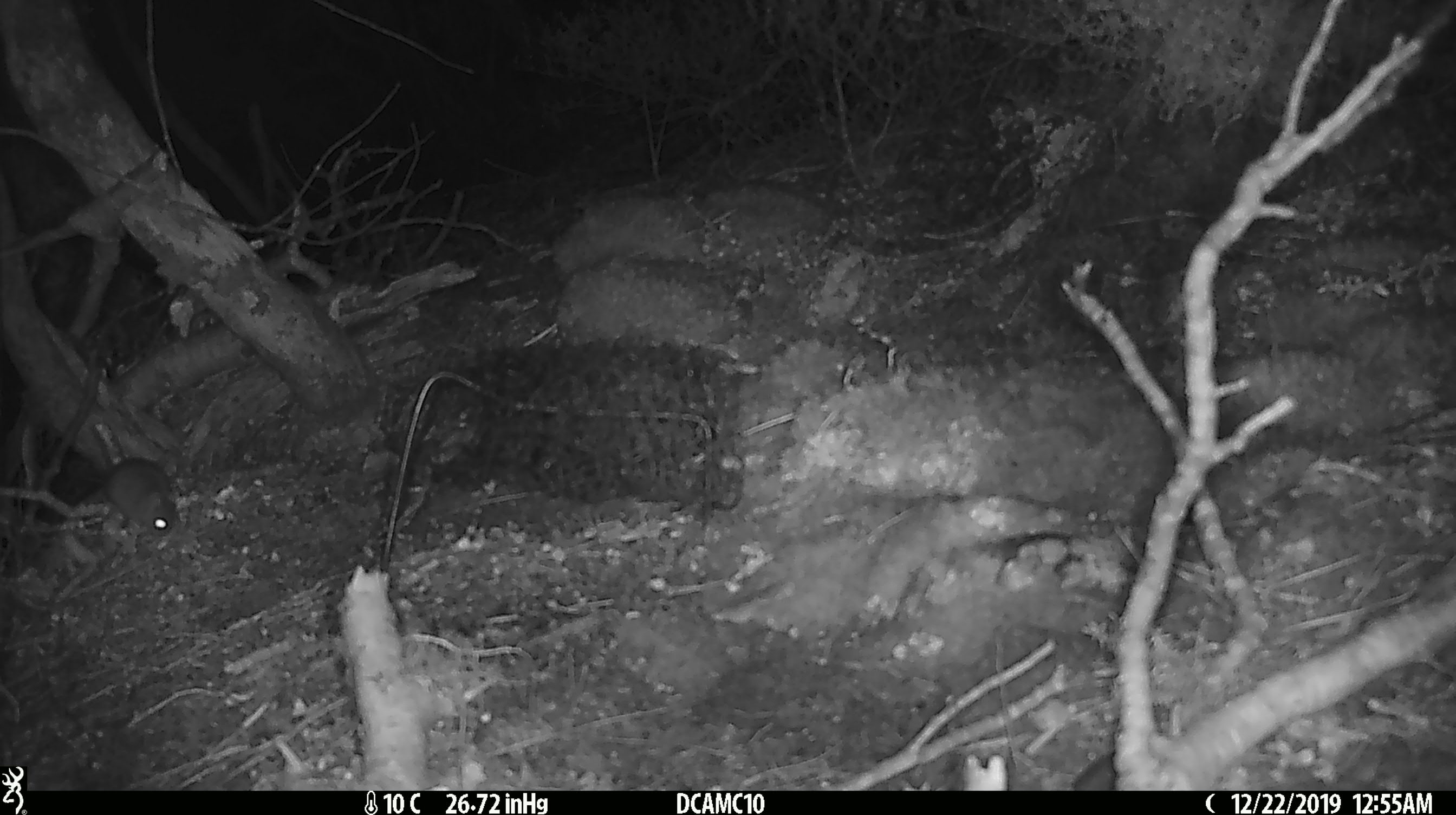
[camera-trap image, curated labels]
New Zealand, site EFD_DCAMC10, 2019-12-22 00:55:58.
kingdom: Animalia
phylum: Chordata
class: Mammalia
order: Rodentia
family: Muridae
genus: Mus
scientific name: Mus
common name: mouse